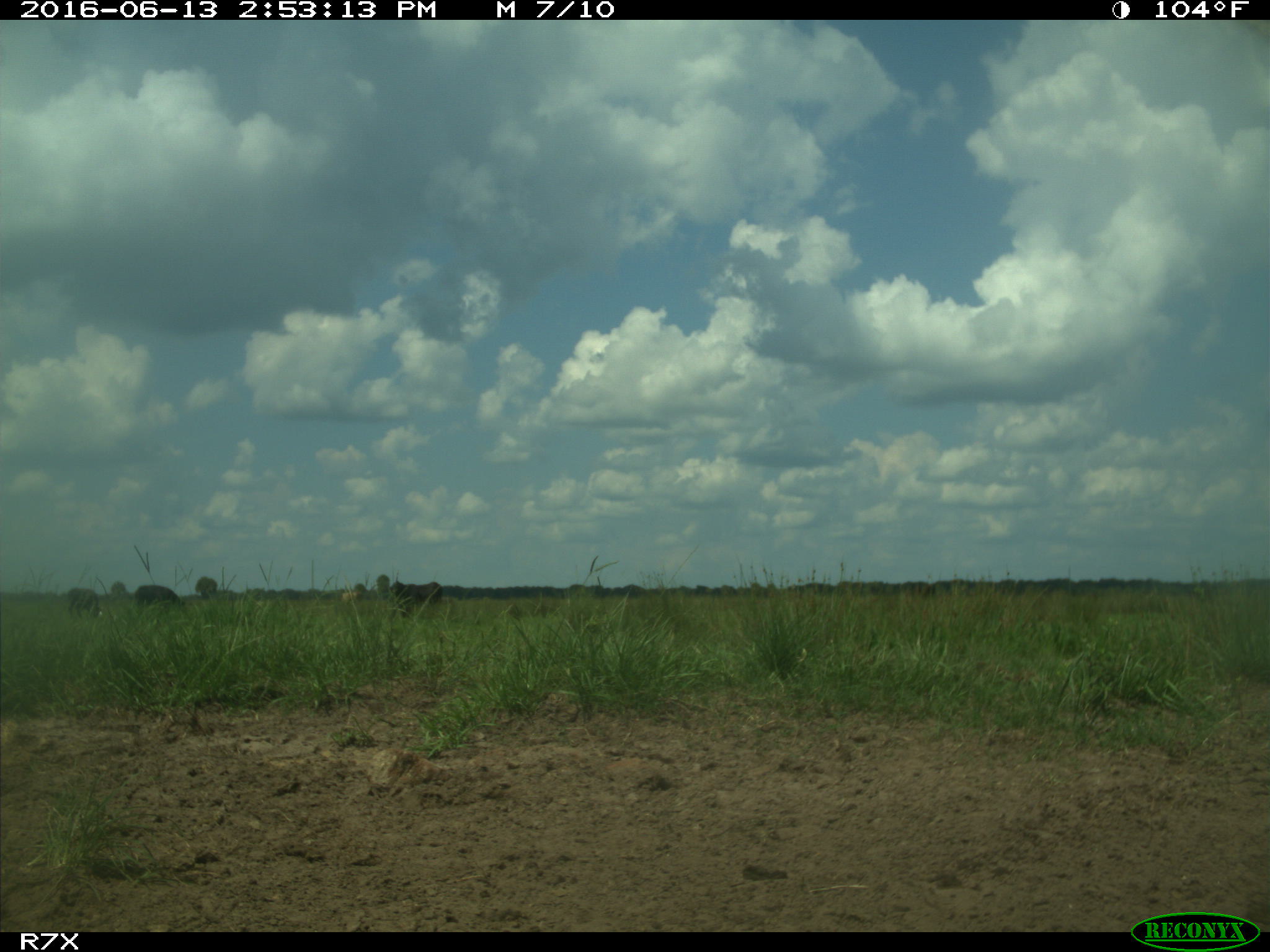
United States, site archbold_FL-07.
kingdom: Animalia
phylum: Chordata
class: Mammalia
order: Artiodactyla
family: Bovidae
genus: Bos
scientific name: Bos taurus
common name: domestic cow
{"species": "Bos taurus (domestic cow)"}